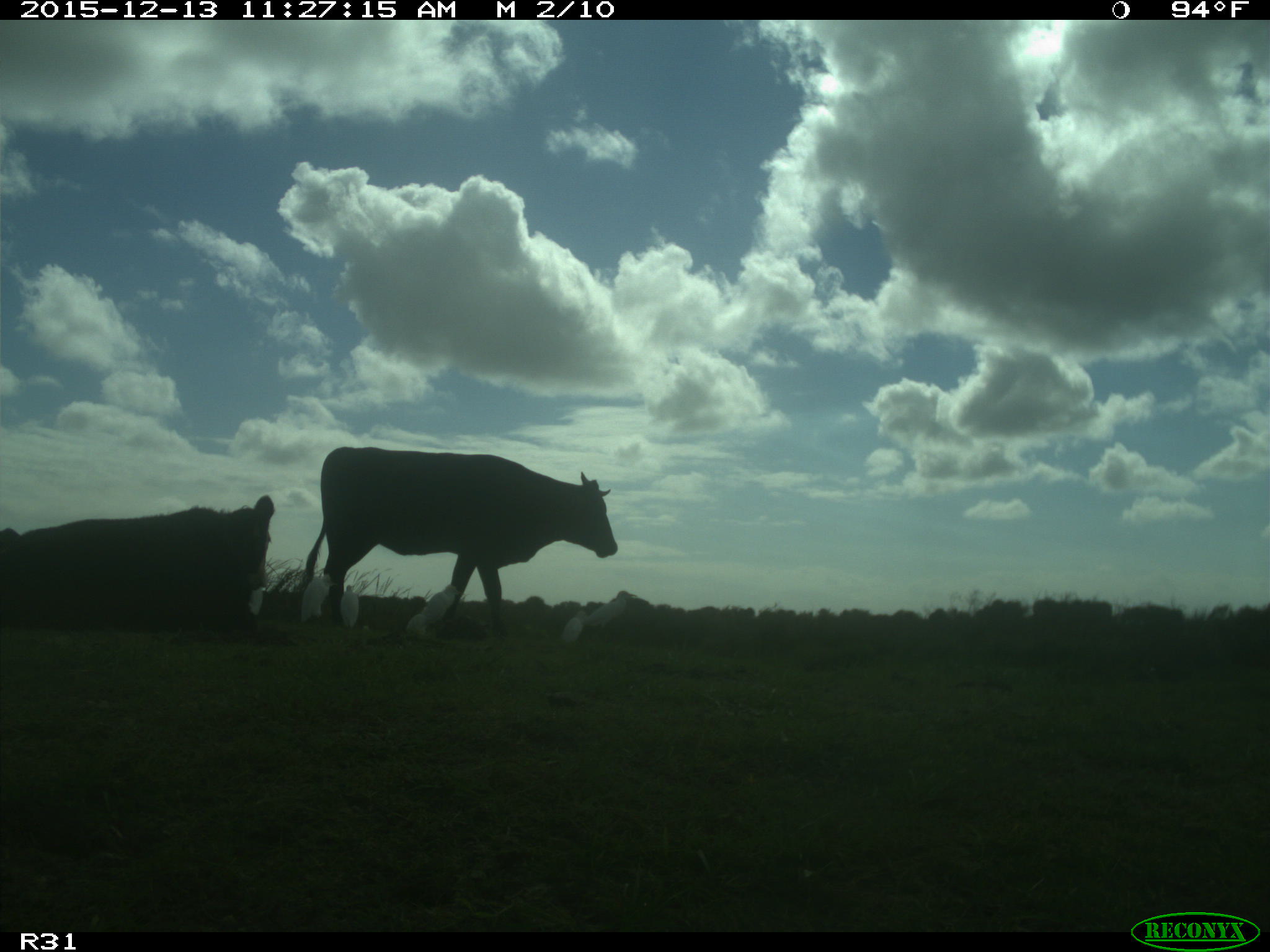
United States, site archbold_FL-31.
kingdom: Animalia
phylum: Chordata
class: Mammalia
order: Artiodactyla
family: Bovidae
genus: Bos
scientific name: Bos taurus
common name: domestic cow